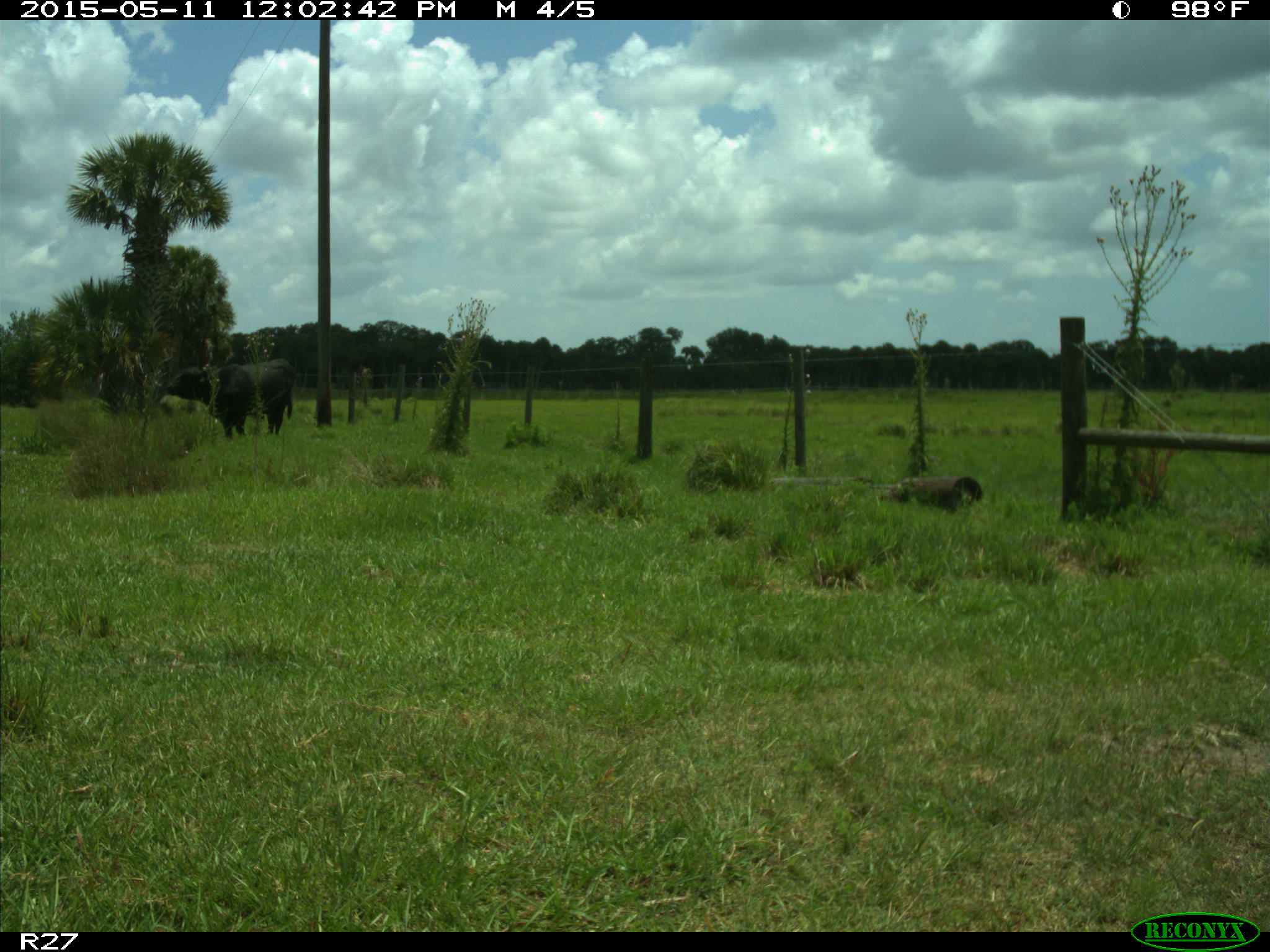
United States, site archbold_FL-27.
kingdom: Animalia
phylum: Chordata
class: Mammalia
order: Artiodactyla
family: Bovidae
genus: Bos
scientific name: Bos taurus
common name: domestic cow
Bos taurus (domestic cow).